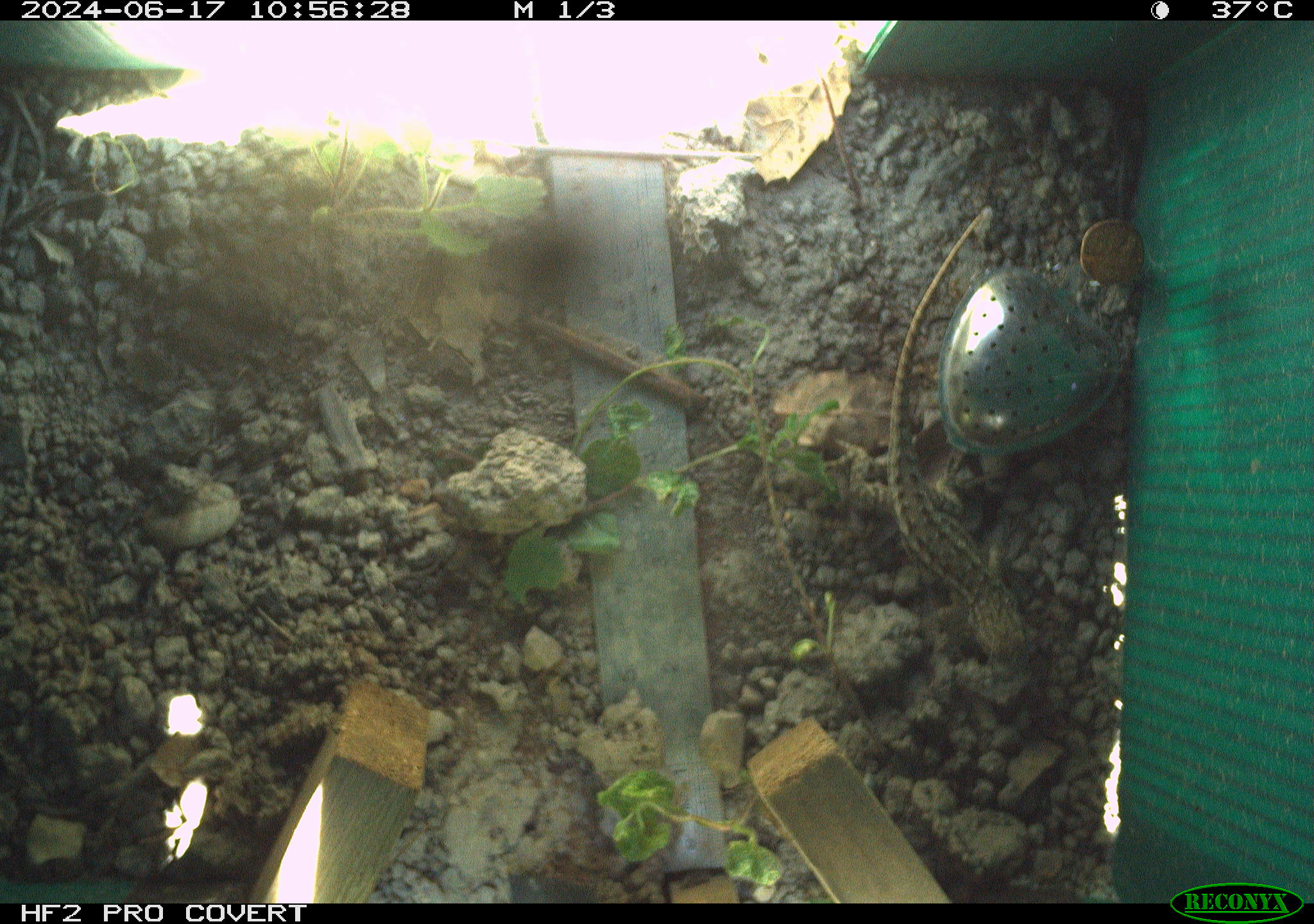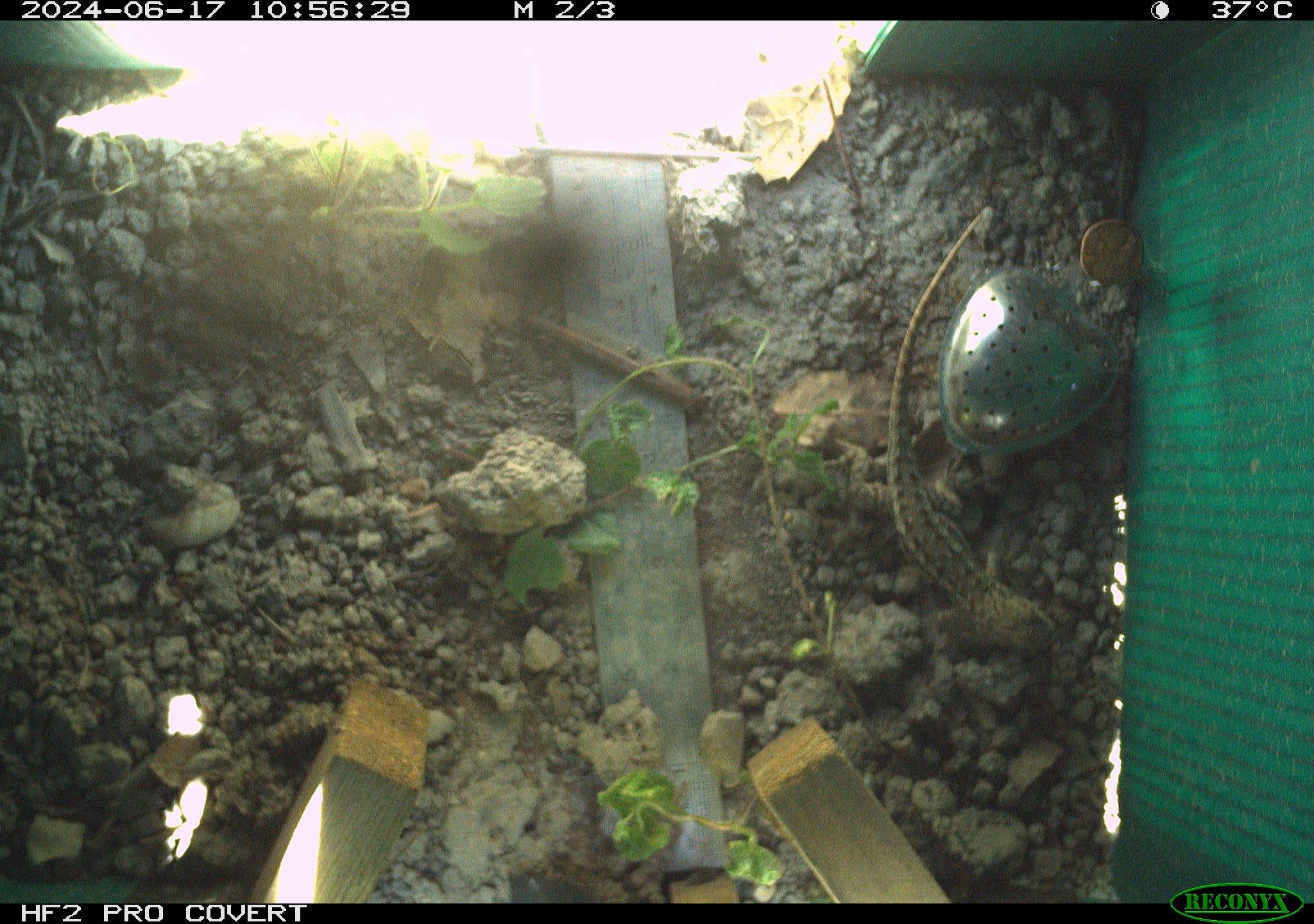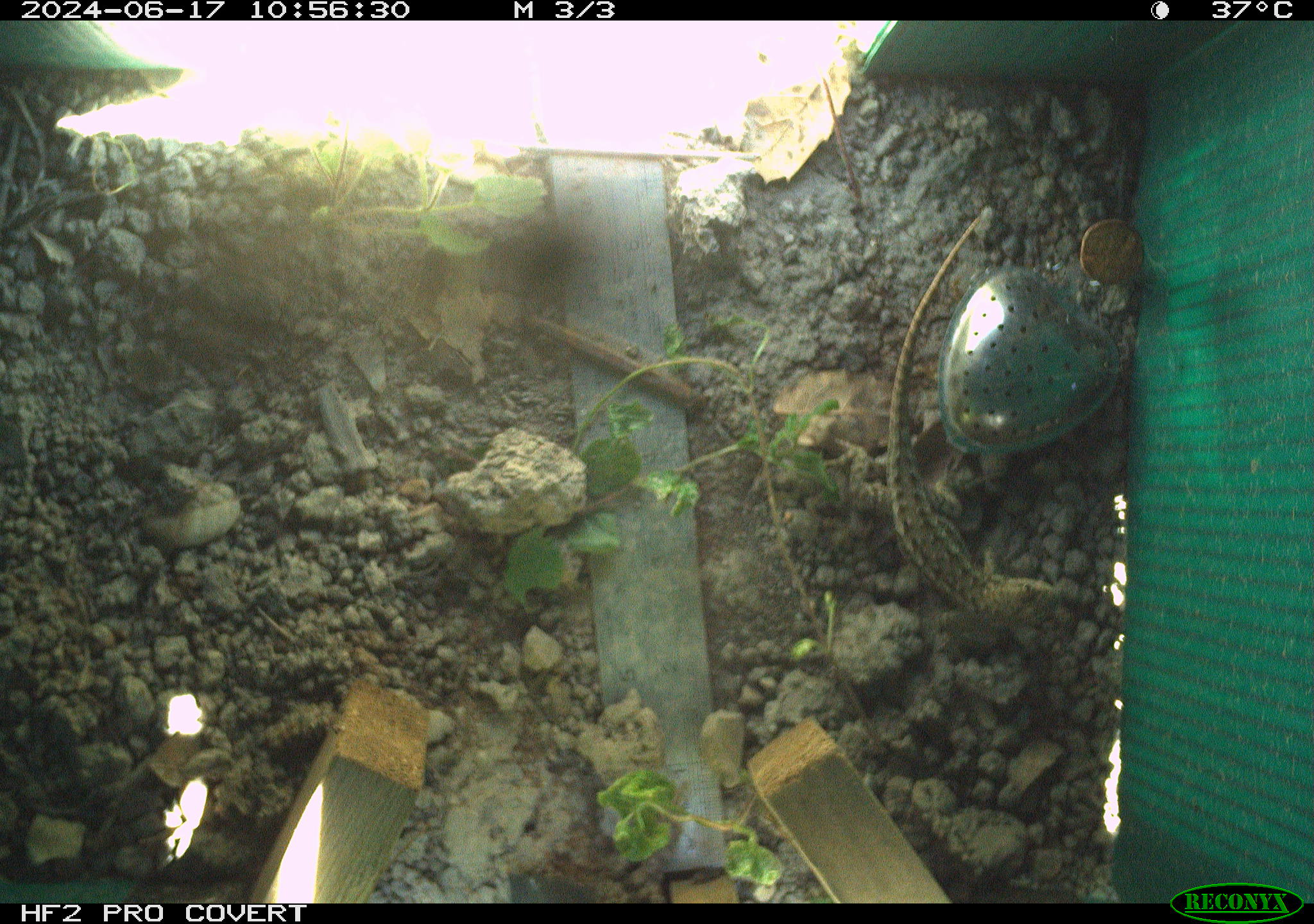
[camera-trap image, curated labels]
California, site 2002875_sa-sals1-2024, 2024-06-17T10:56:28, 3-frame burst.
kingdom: Animalia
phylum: Chordata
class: Reptilia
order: Squamata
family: Phrynosomatidae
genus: Sceloporus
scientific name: Sceloporus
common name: spiny lizards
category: sceloporus species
Sceloporus species (spiny lizards) (Sceloporus).